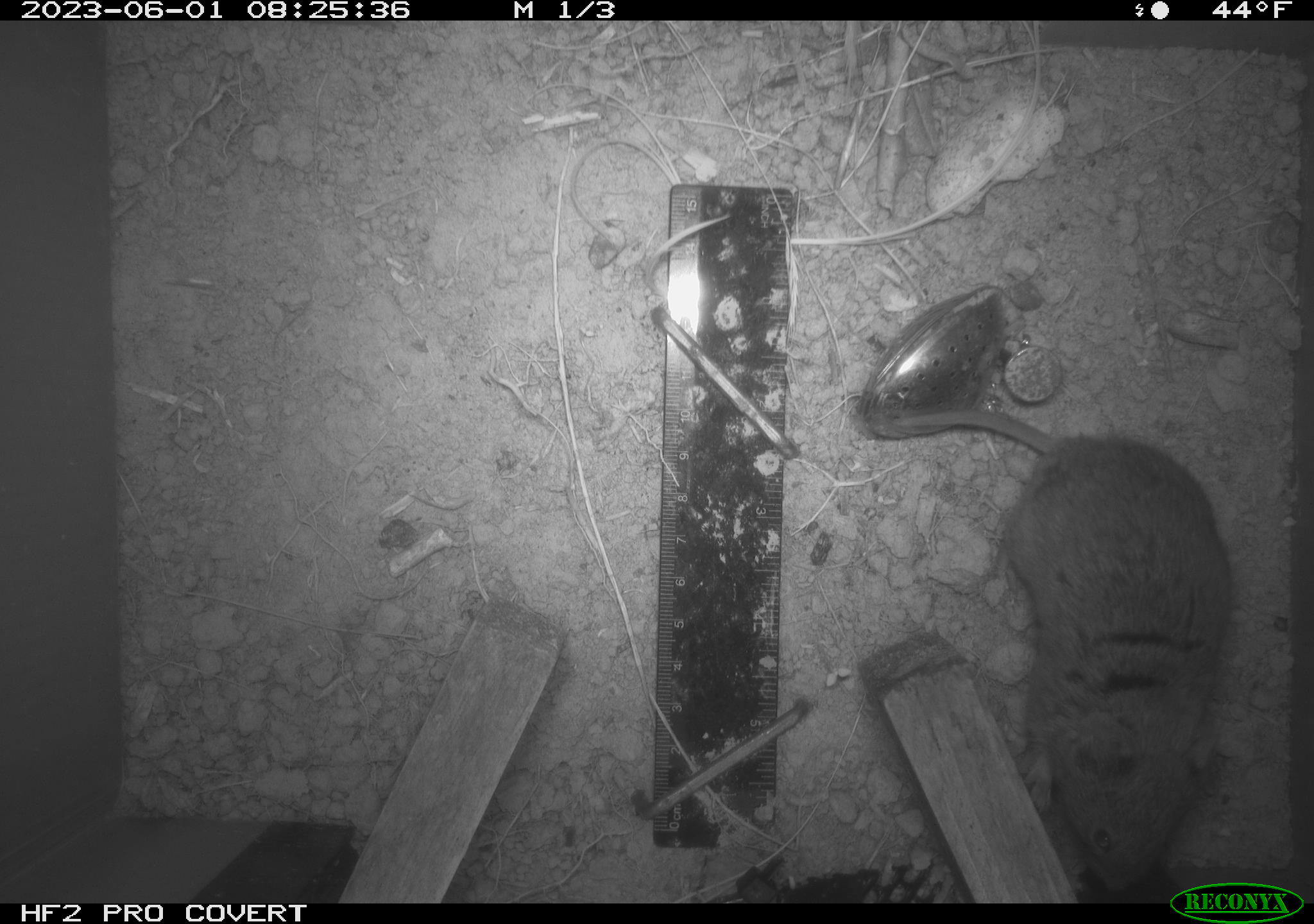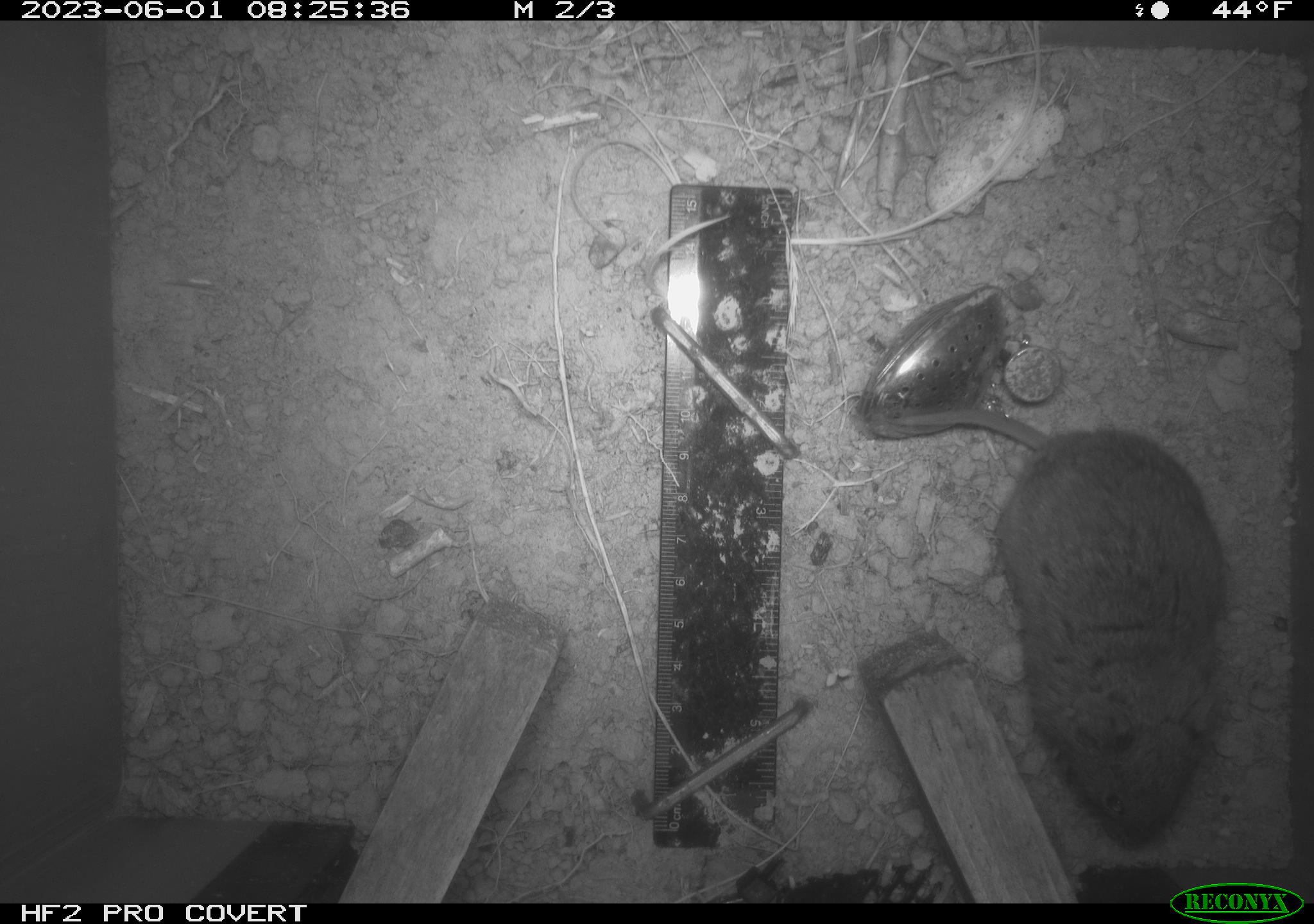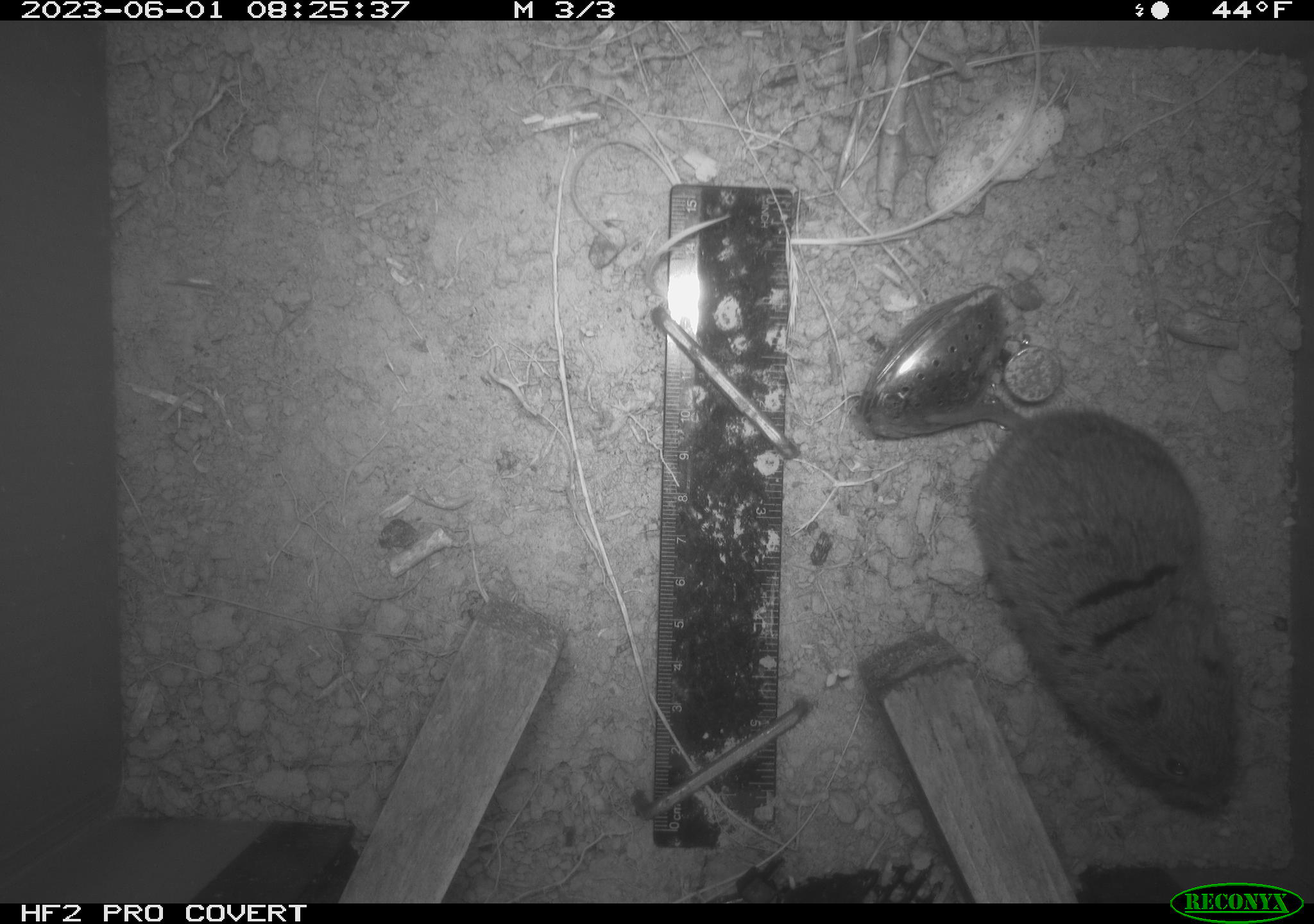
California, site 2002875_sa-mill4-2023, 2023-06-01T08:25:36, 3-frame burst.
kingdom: Animalia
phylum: Chordata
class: Mammalia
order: Rodentia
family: Cricetidae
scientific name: Arvicolinae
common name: voles, lemmings, and muskrats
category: arvicolinae subfamily